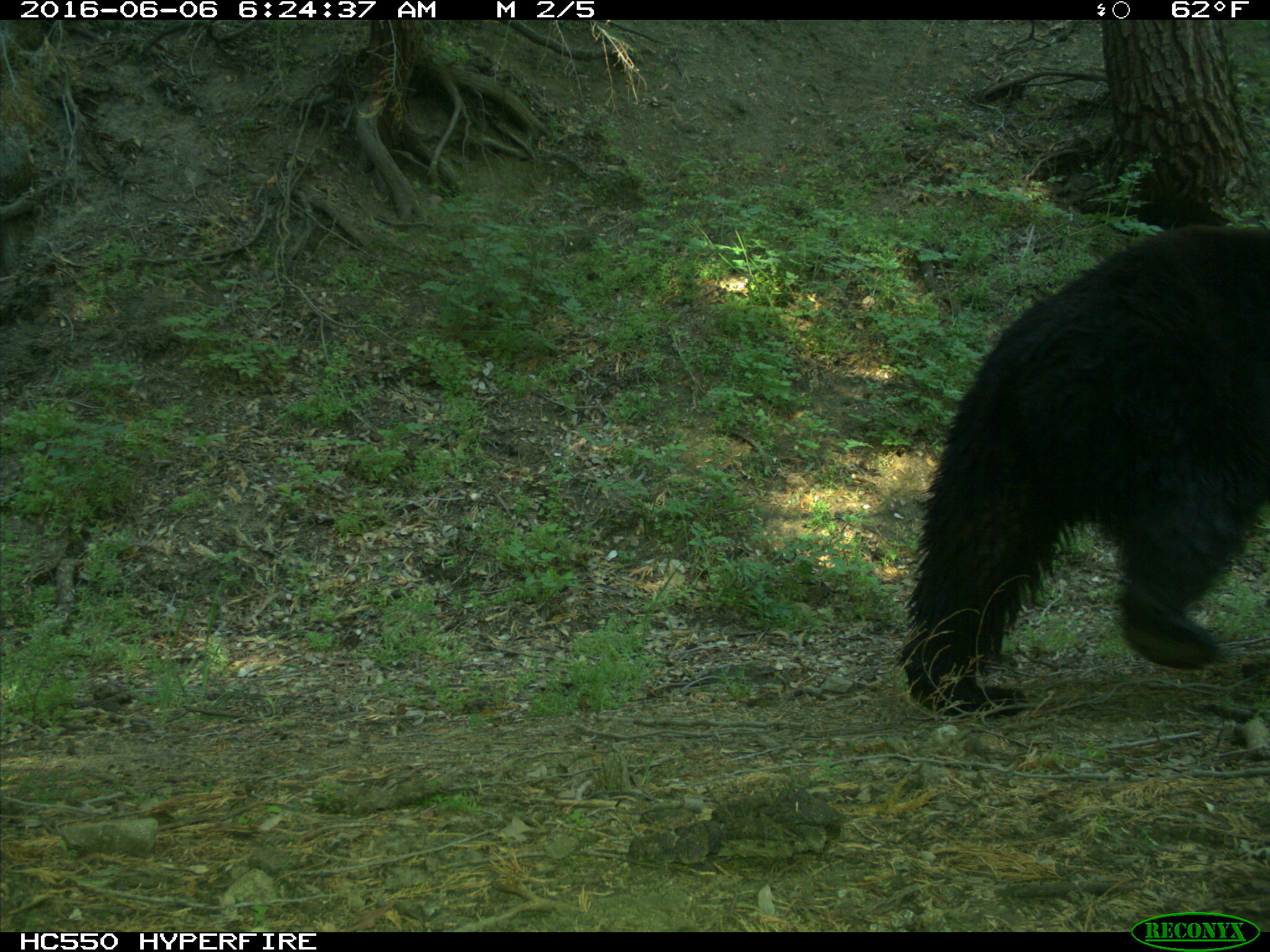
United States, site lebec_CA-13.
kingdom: Animalia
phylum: Chordata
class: Mammalia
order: Carnivora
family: Ursidae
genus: Ursus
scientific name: Ursus americanus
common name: american black bear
Ursus americanus (american black bear).